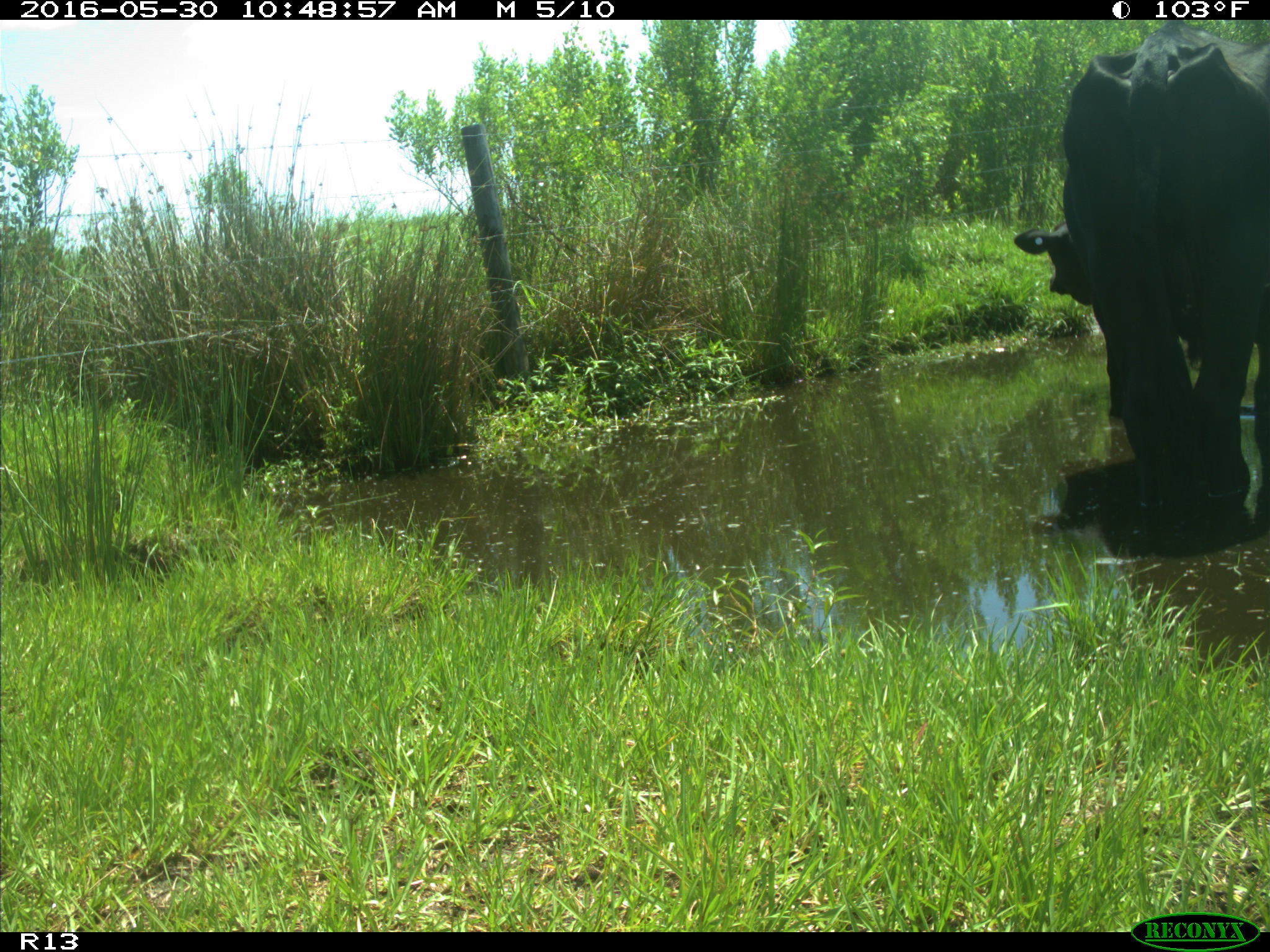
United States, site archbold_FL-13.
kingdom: Animalia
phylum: Chordata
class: Mammalia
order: Artiodactyla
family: Bovidae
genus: Bos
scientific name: Bos taurus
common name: domestic cow